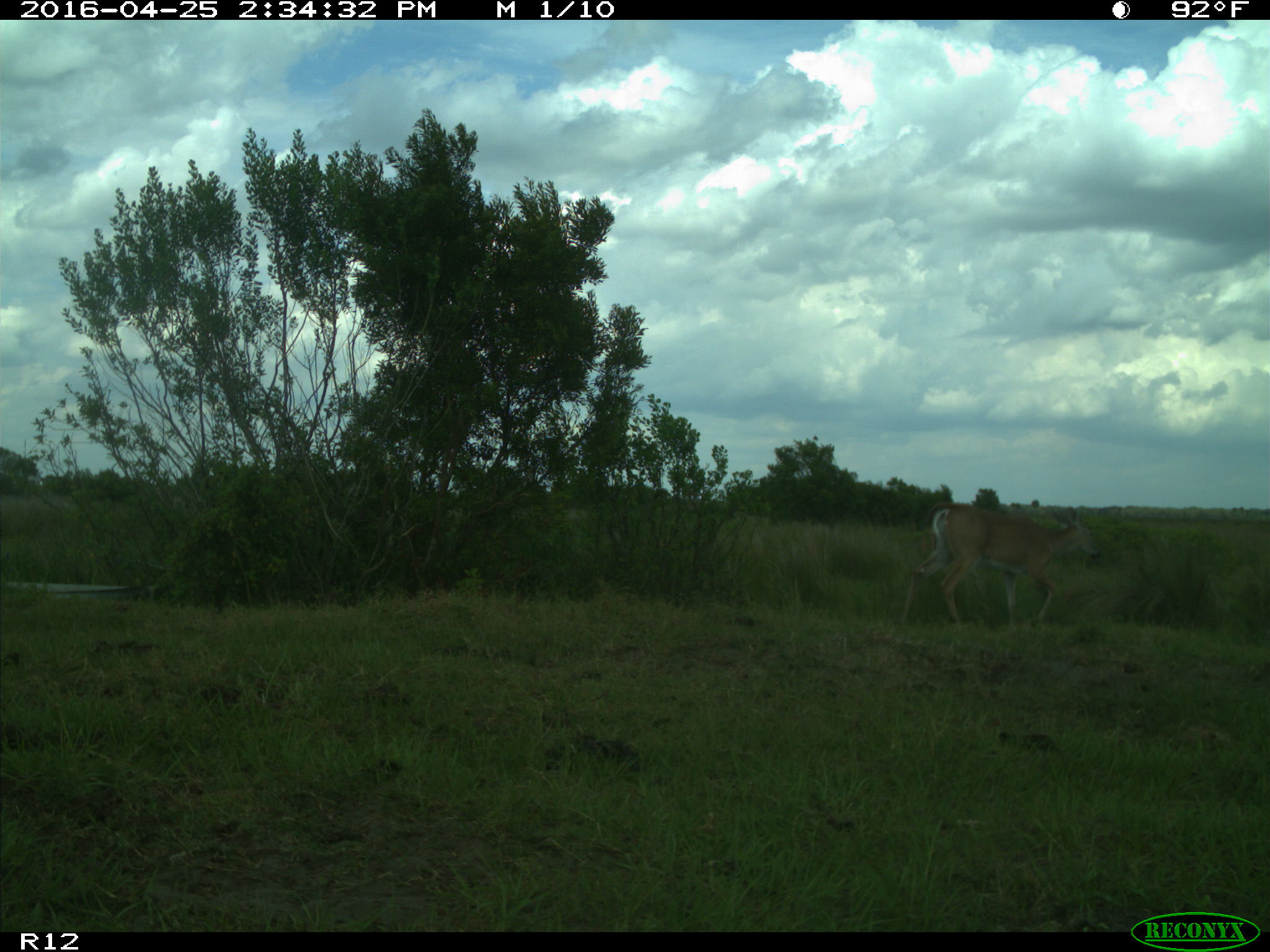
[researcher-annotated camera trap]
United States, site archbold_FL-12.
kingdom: Animalia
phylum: Chordata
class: Mammalia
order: Artiodactyla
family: Cervidae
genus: Odocoileus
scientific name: Odocoileus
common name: deer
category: unidentified deer